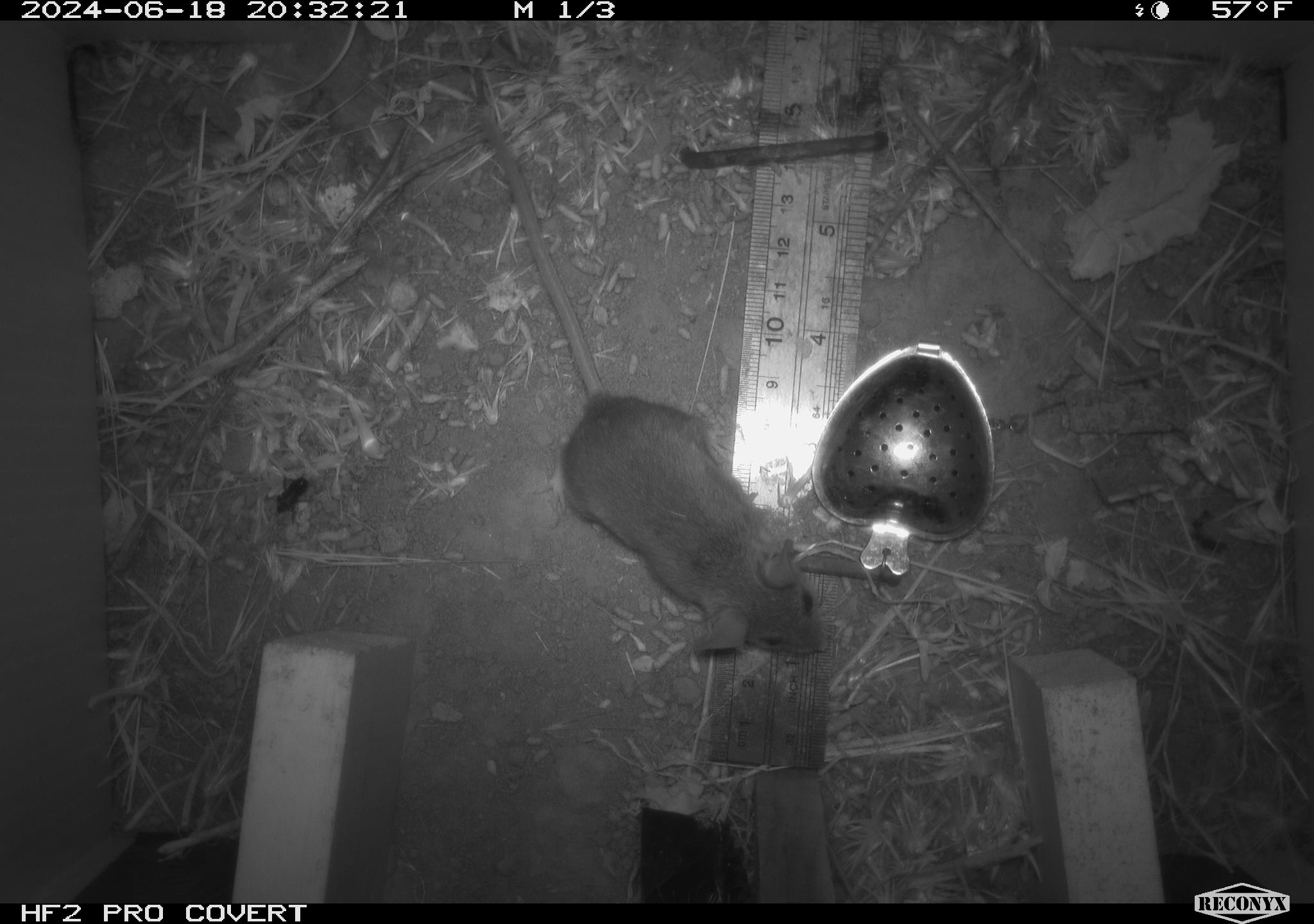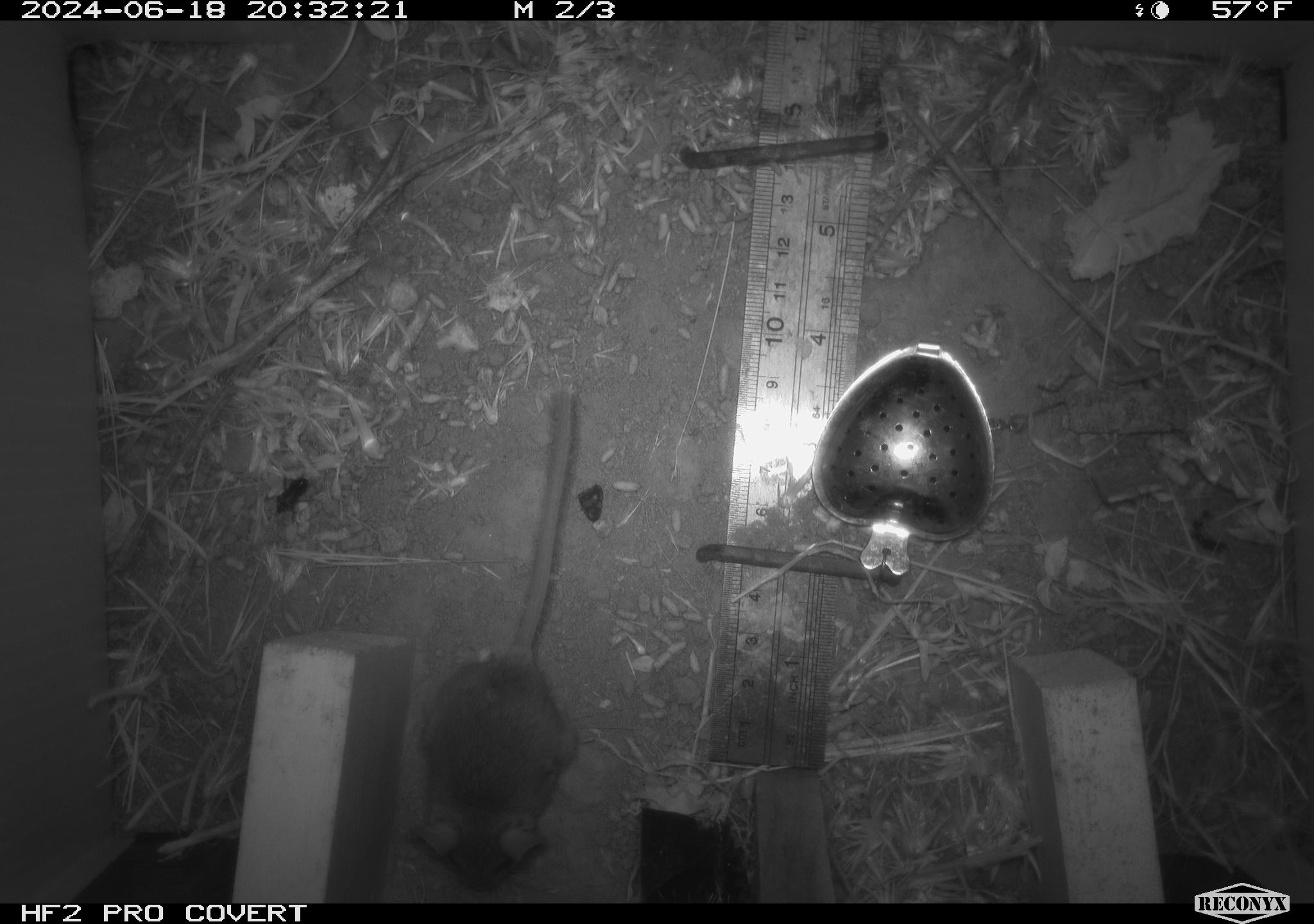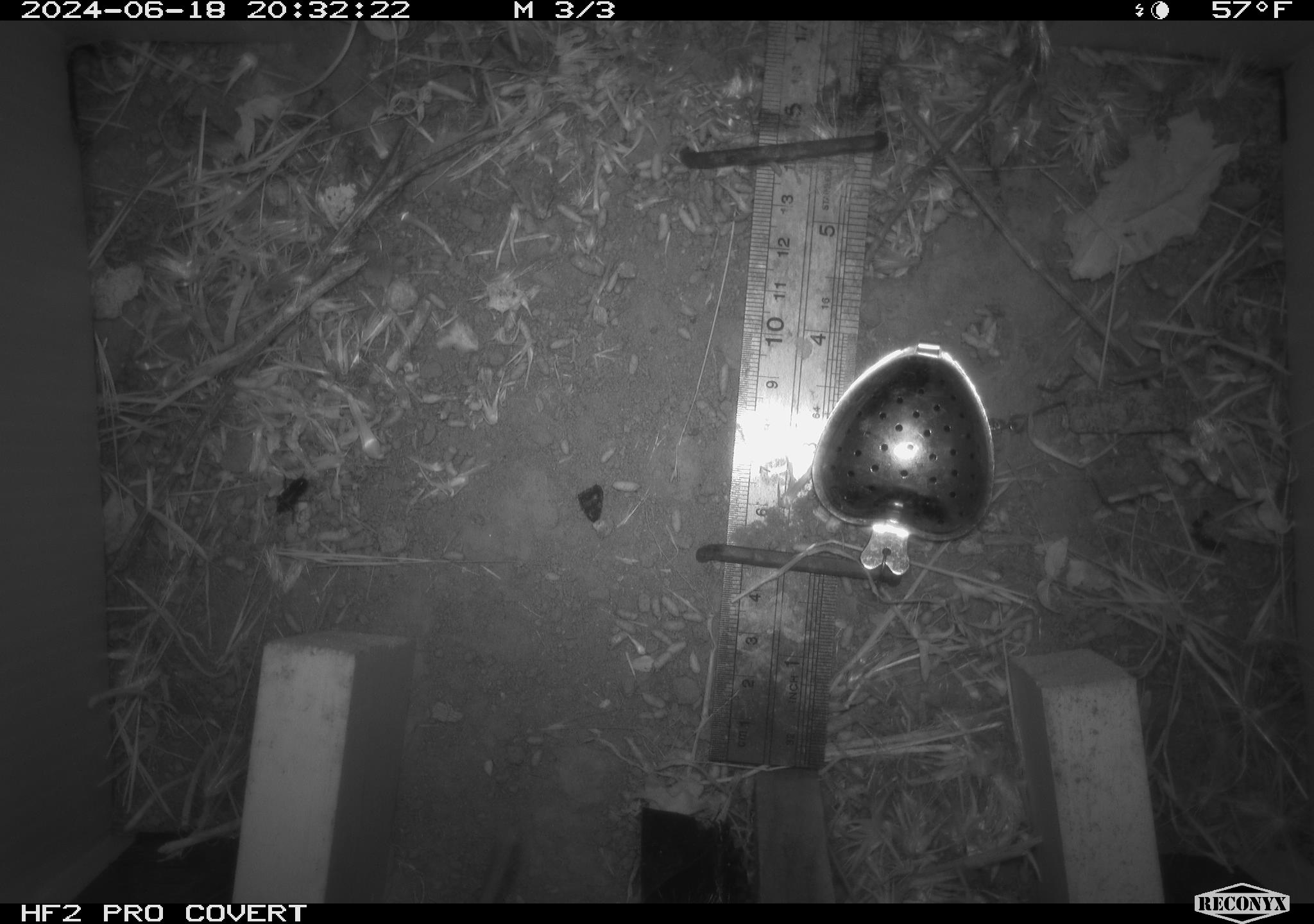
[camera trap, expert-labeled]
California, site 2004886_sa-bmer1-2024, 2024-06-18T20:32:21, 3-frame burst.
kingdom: Animalia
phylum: Chordata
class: Mammalia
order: Rodentia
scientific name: Rodentia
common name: mouse species